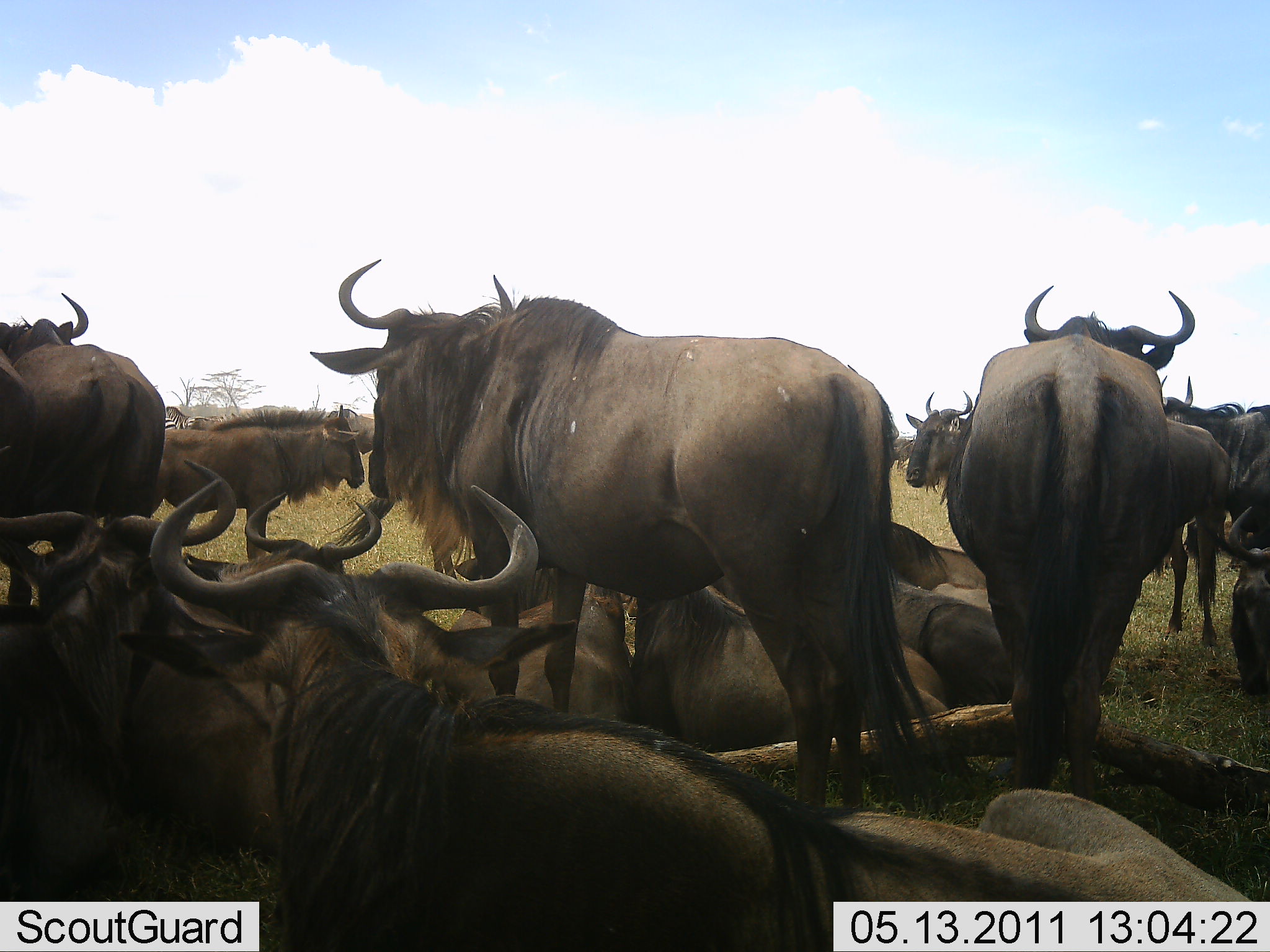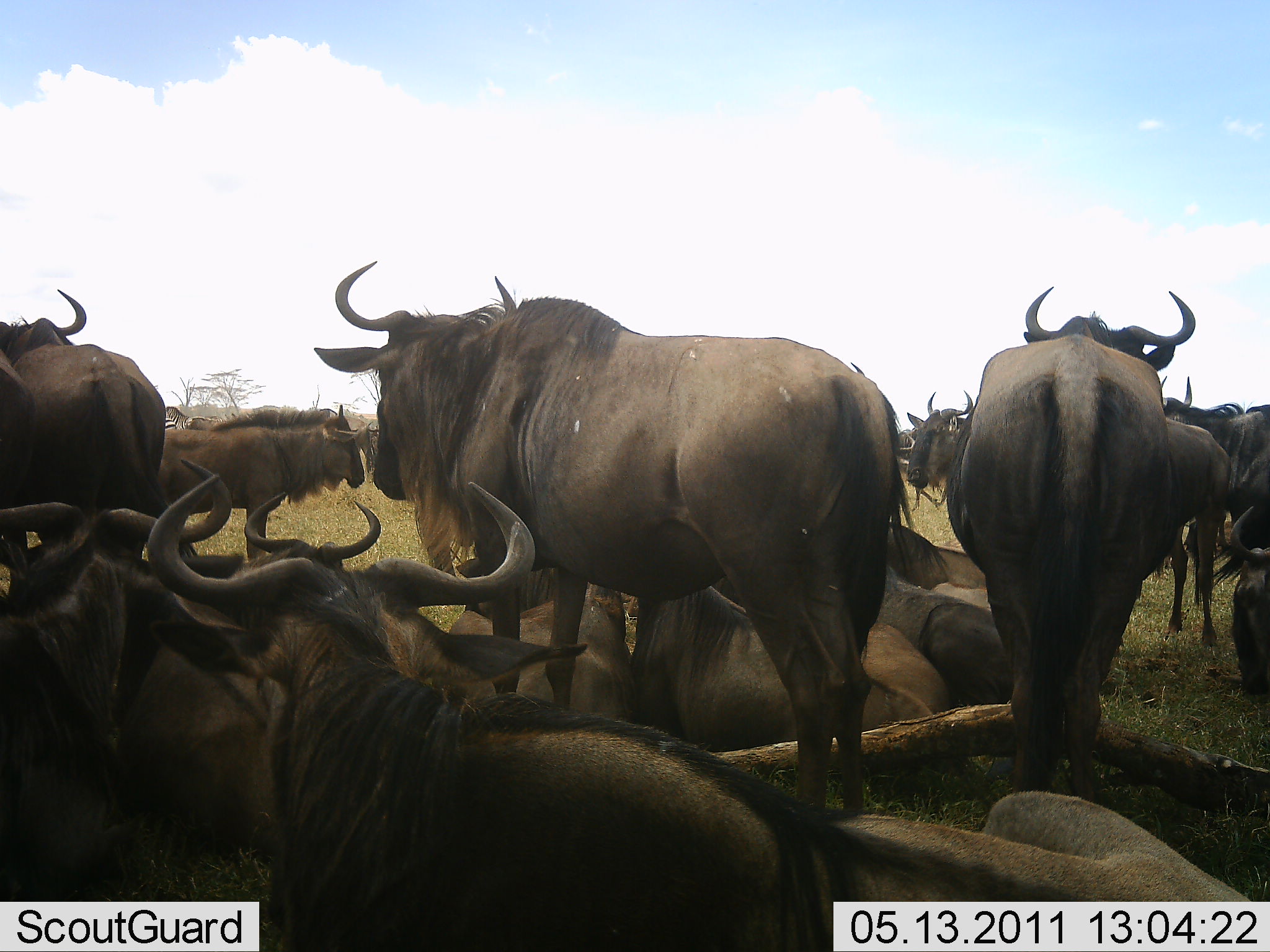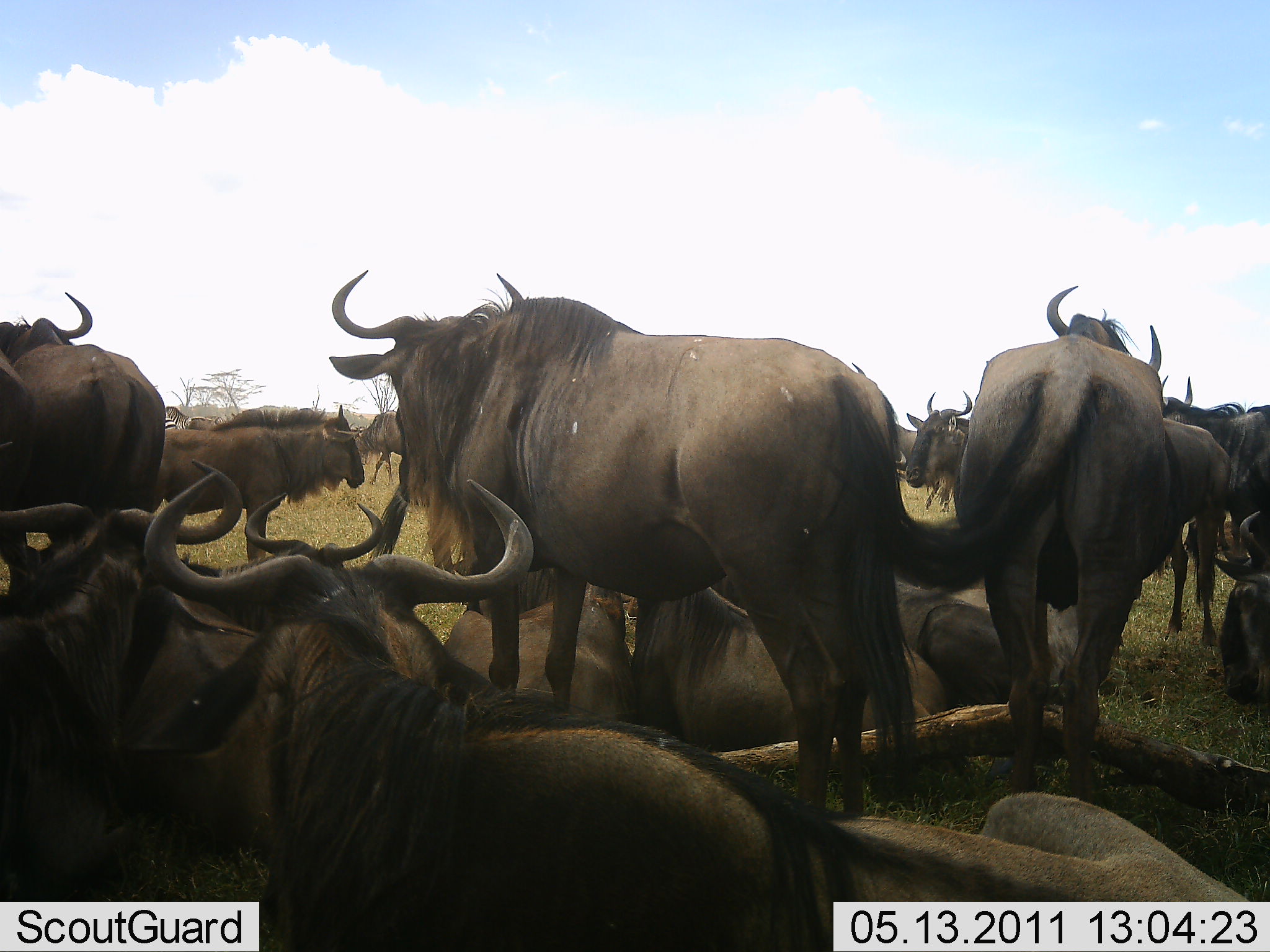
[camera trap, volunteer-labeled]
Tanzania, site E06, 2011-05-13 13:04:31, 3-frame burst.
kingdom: Animalia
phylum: Chordata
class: Mammalia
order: Artiodactyla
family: Bovidae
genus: Connochaetes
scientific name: Connochaetes taurinus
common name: blue wildebeest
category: wildebeest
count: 11-50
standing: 91%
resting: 91%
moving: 27%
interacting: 9%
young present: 0%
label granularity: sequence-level